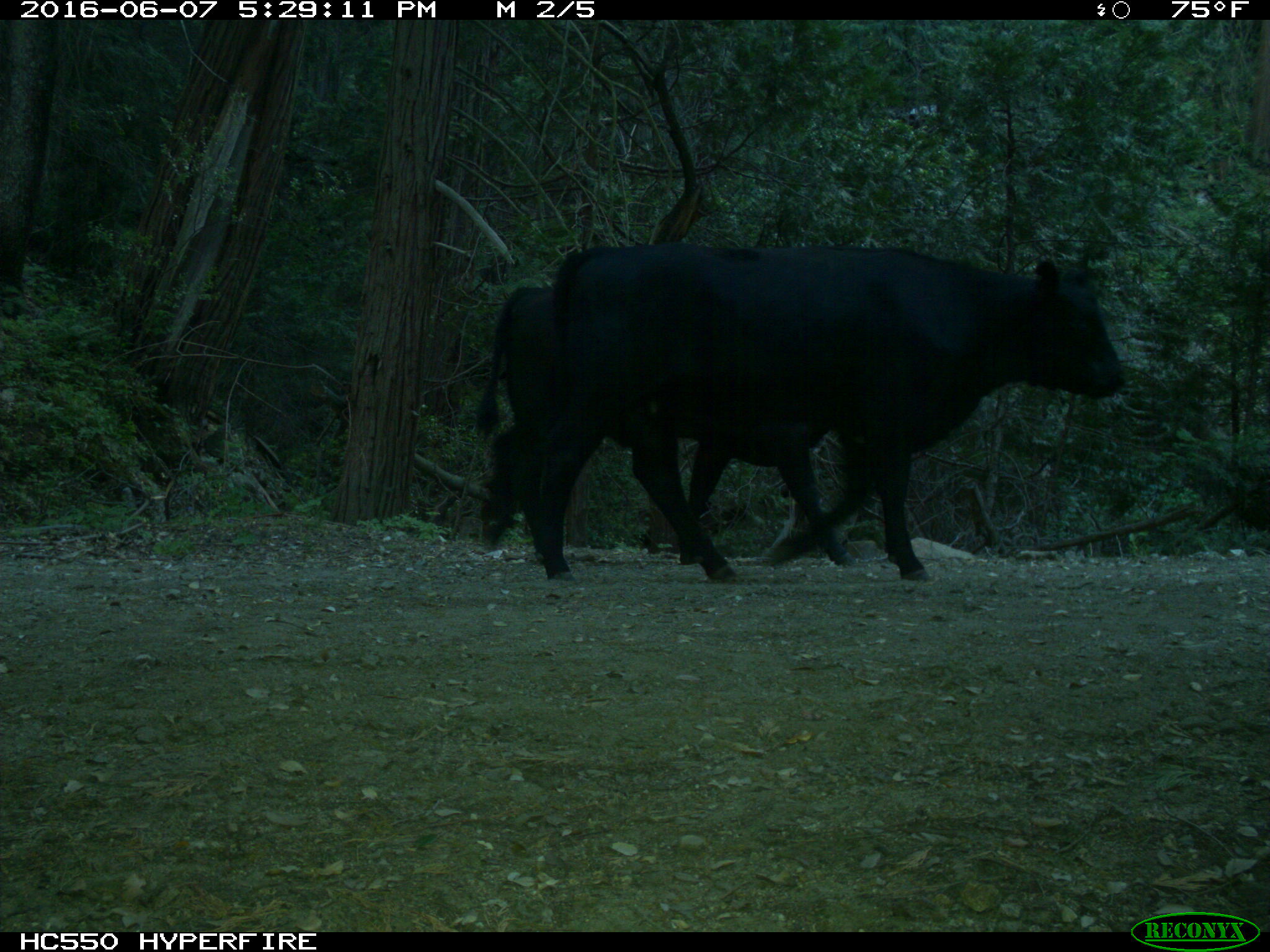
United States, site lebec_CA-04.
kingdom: Animalia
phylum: Chordata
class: Mammalia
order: Artiodactyla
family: Bovidae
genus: Bos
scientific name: Bos taurus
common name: domestic cow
Bos taurus (domestic cow).